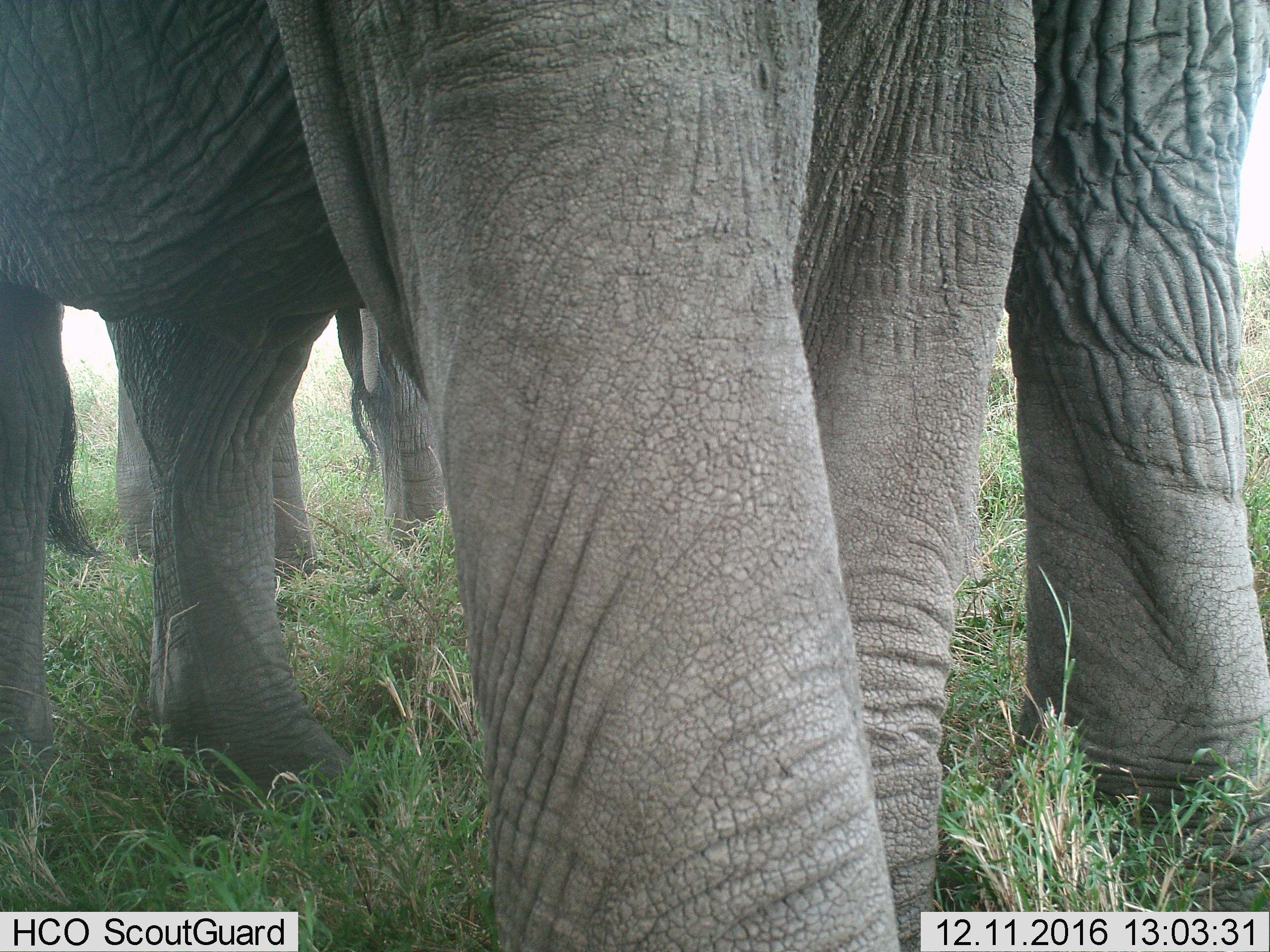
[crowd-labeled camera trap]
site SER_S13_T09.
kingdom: Animalia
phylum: Chordata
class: Mammalia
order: Proboscidea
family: Elephantidae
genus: Loxodonta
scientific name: Loxodonta africana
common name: african bush elephant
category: elephant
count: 3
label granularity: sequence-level